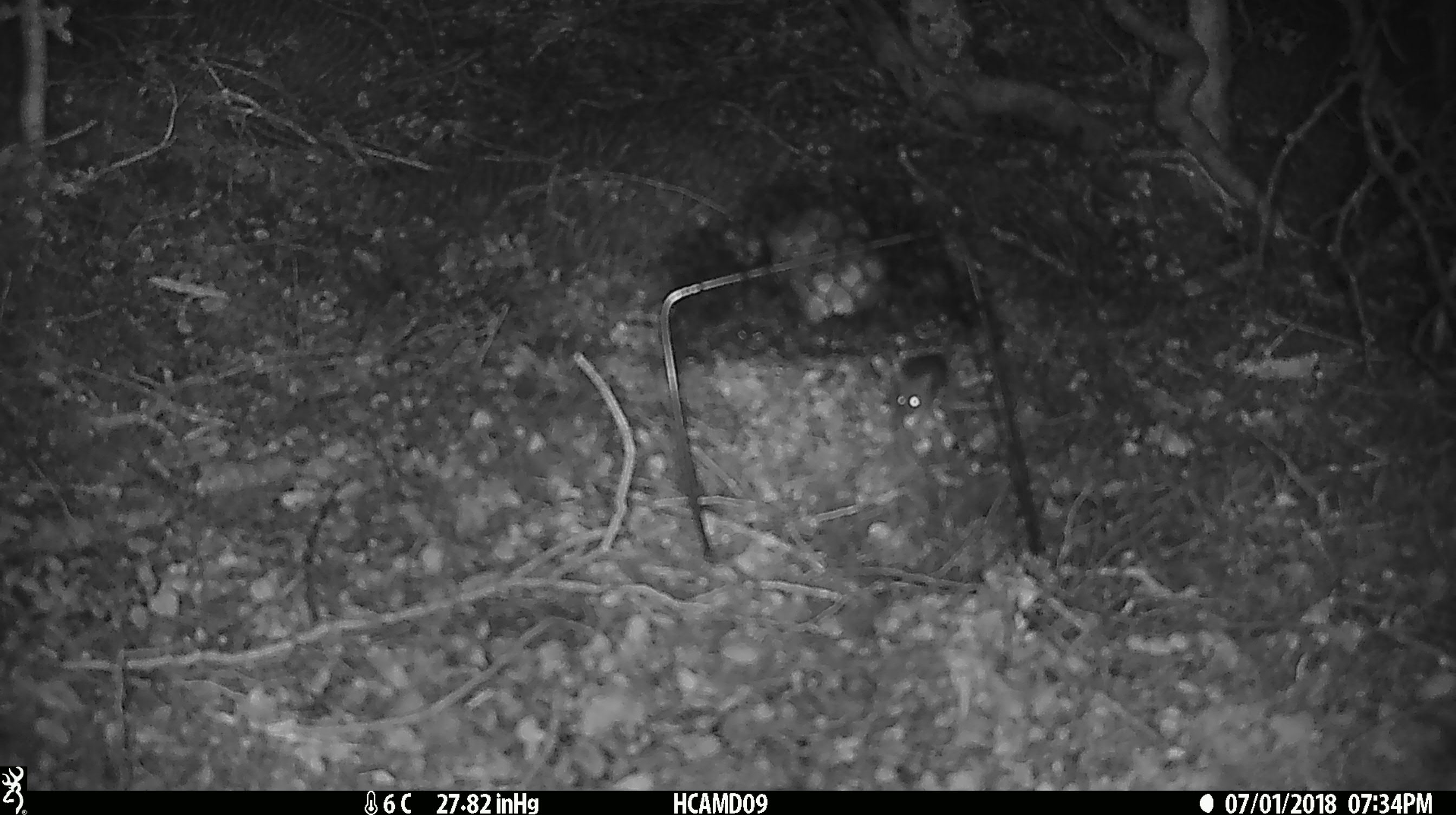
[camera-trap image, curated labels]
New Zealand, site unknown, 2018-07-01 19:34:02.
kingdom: Animalia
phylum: Chordata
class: Mammalia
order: Rodentia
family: Muridae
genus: Mus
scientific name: Mus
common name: mouse